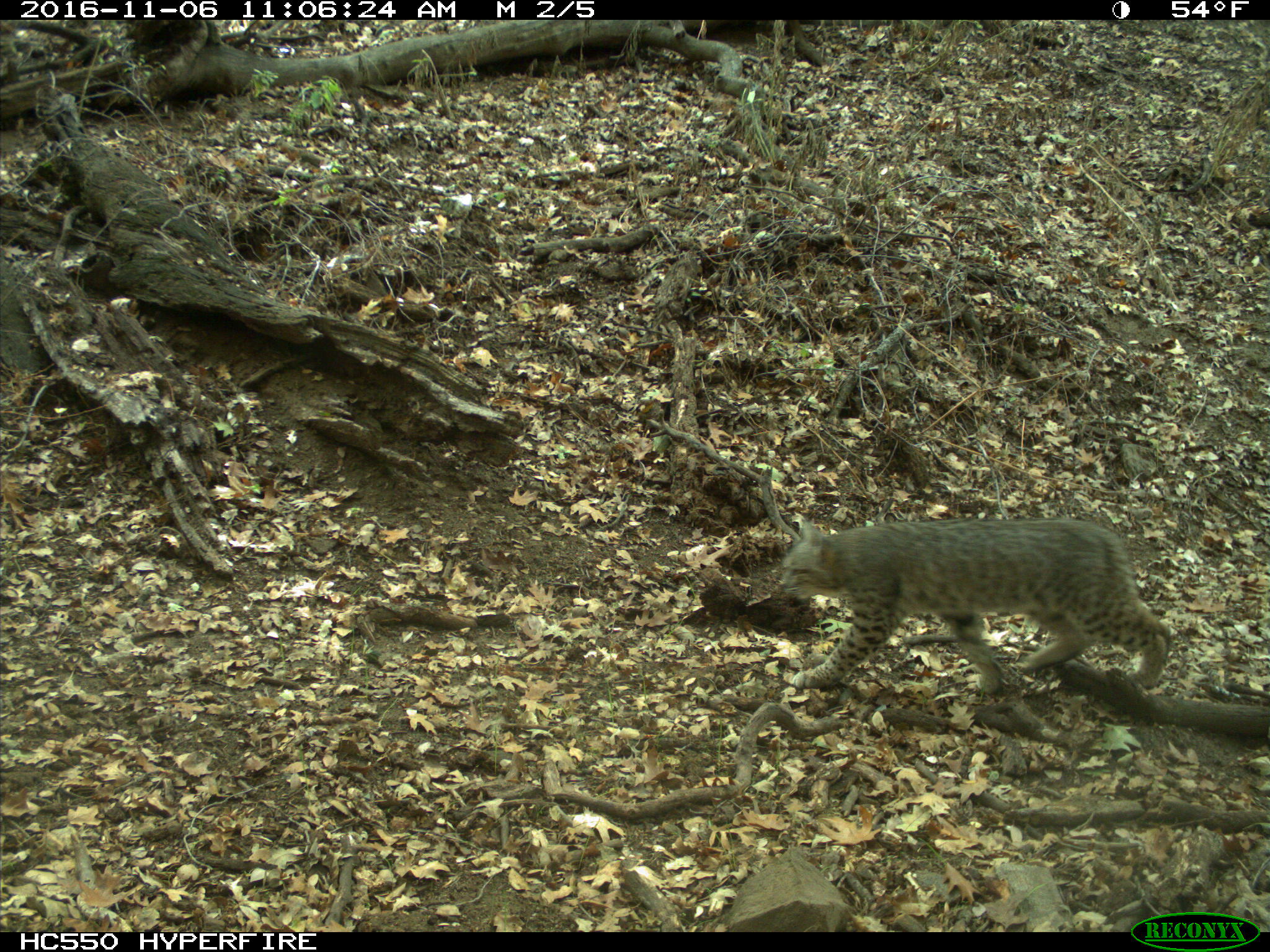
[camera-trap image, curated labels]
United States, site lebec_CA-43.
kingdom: Animalia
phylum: Chordata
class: Mammalia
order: Carnivora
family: Felidae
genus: Lynx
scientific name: Lynx rufus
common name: bobcat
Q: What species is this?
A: Lynx rufus (bobcat).